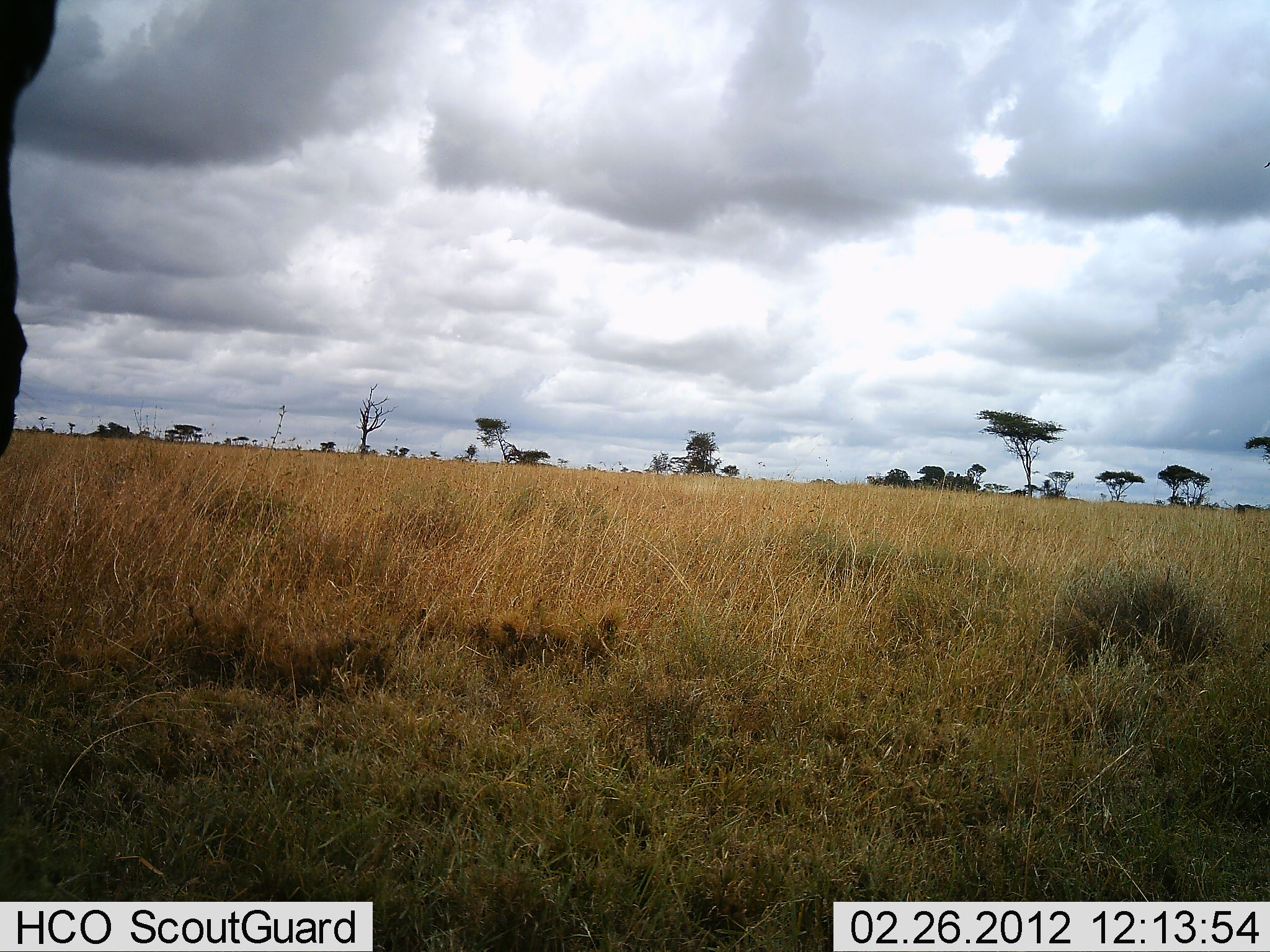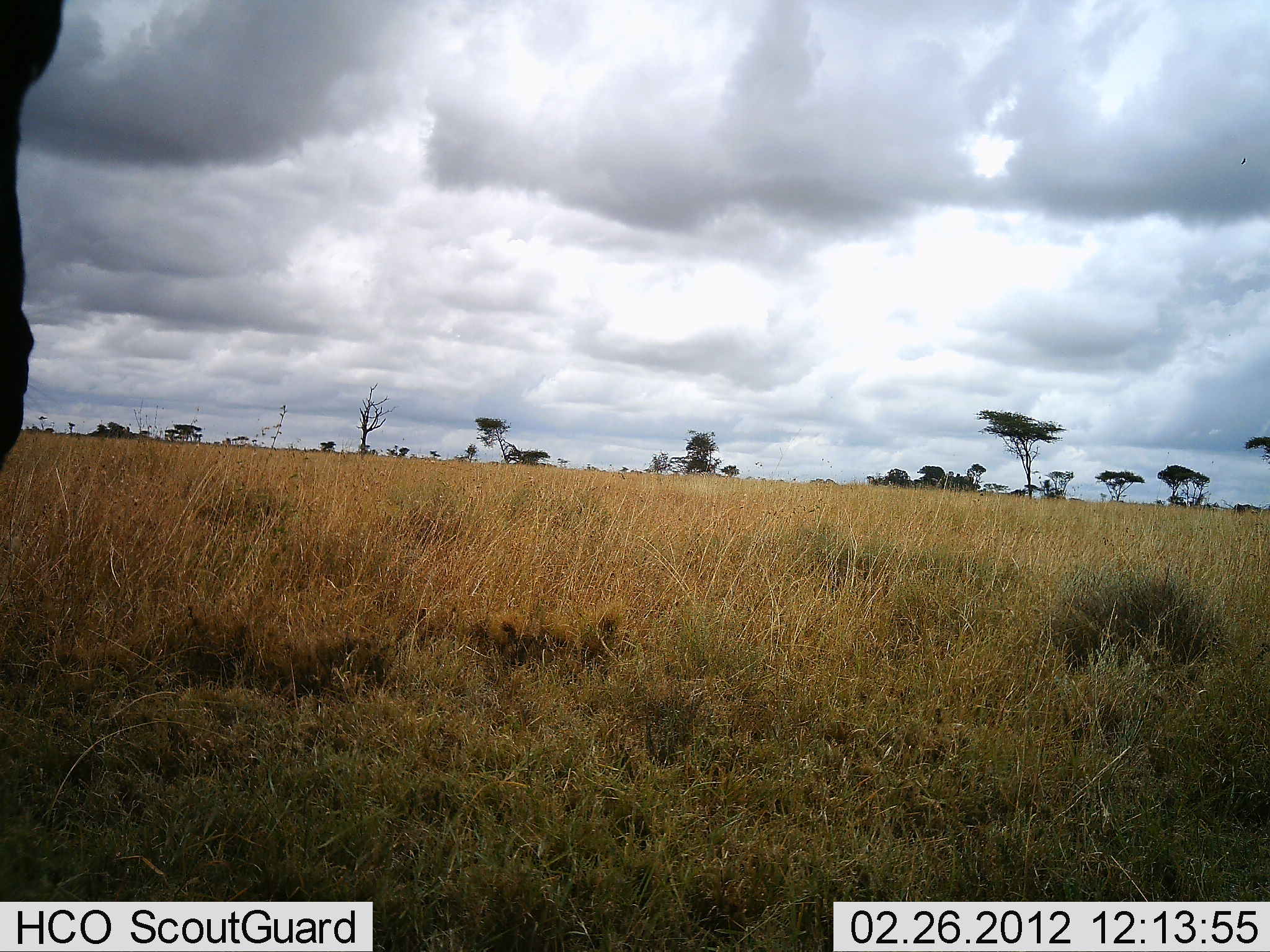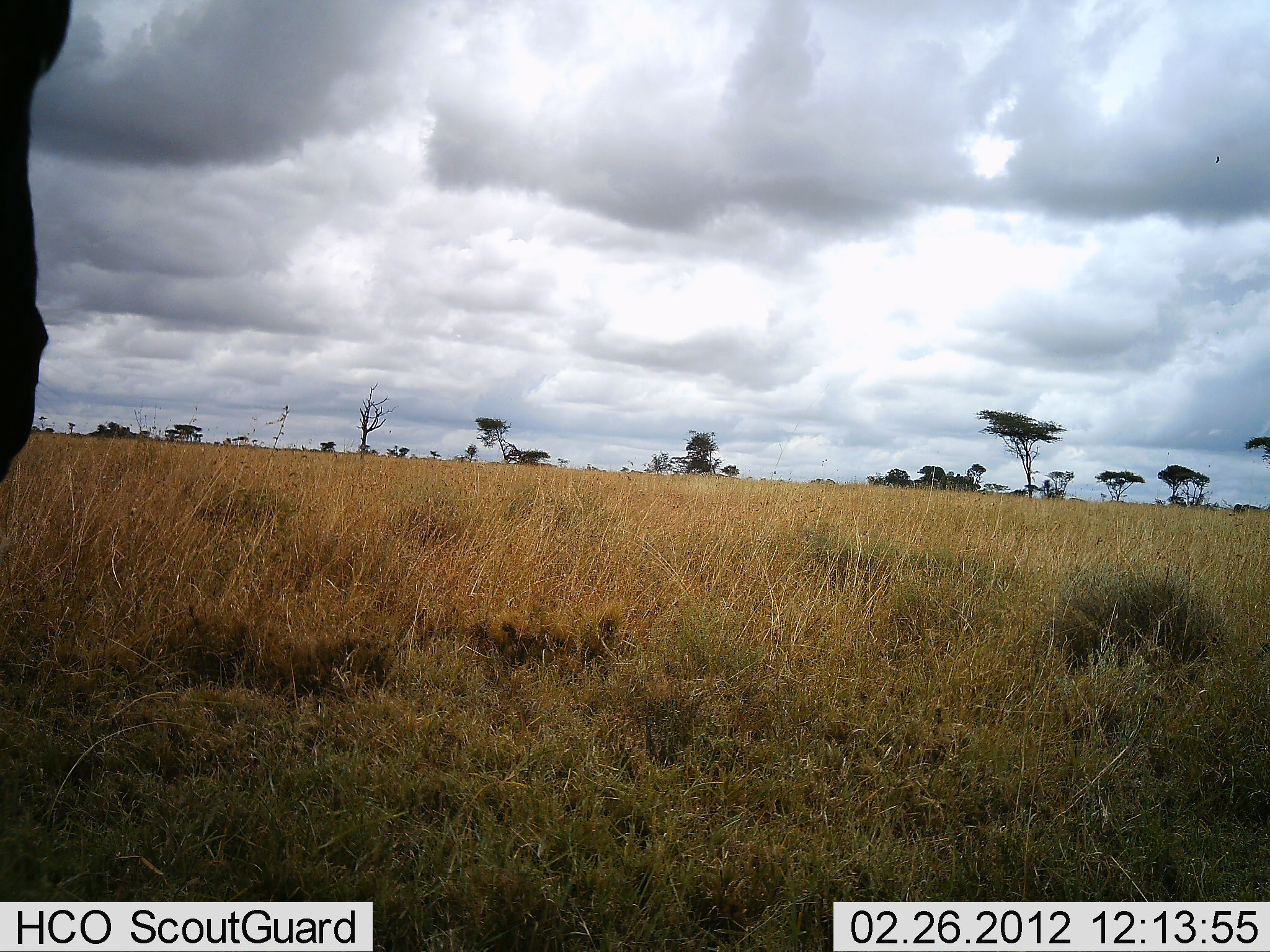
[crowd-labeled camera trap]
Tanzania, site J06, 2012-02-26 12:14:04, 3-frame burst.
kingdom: Animalia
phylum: Chordata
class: Mammalia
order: Artiodactyla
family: Bovidae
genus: Connochaetes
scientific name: Connochaetes taurinus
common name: blue wildebeest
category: wildebeest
Wildebeest (blue wildebeest) (Connochaetes taurinus), count 1. Behavior (volunteer vote fractions): standing 100%, resting 0%, moving 0%, interacting 0%. Young present (vote fraction): 0%. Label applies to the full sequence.